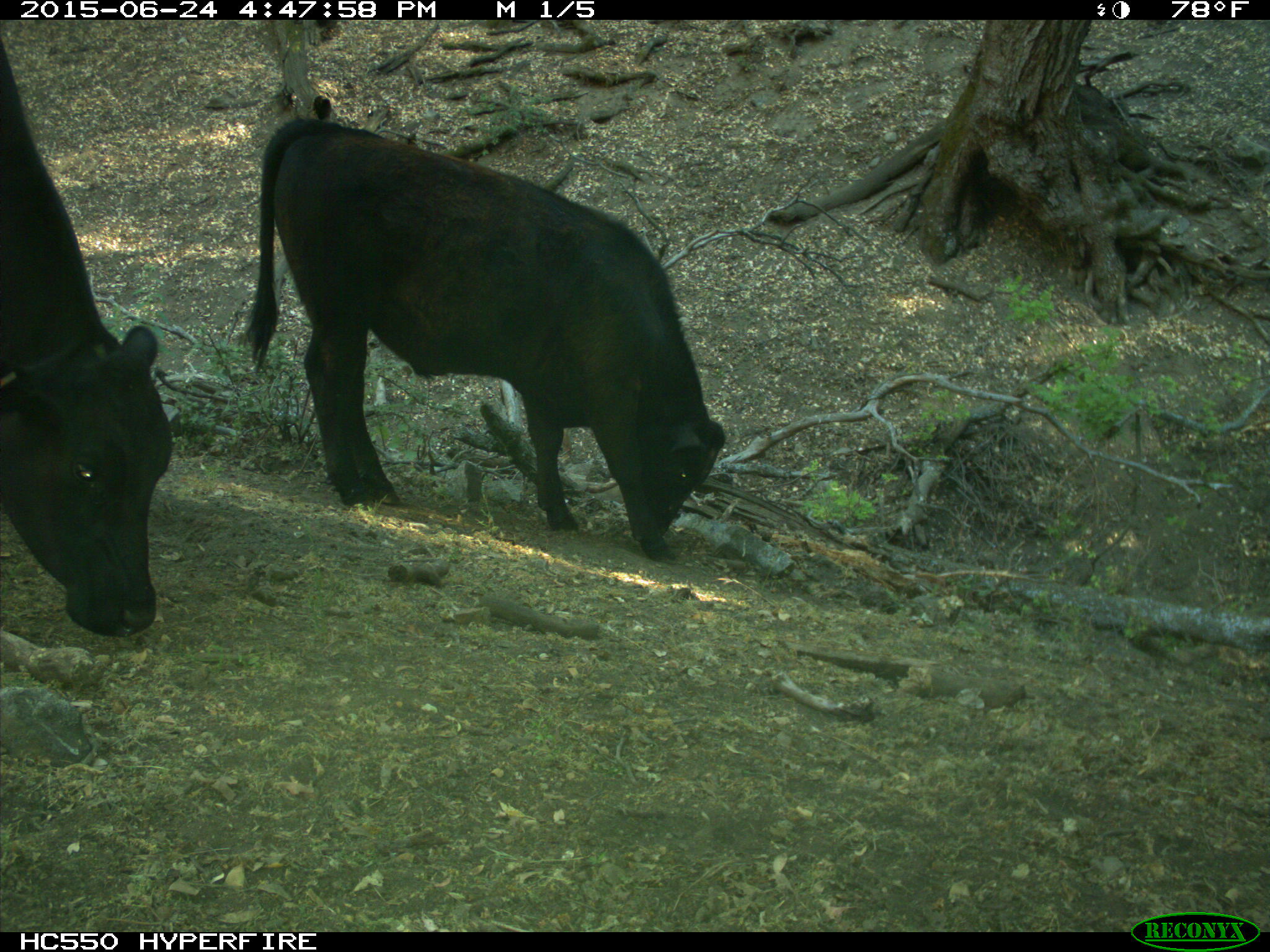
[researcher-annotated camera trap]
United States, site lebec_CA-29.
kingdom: Animalia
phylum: Chordata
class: Mammalia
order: Artiodactyla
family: Bovidae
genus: Bos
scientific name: Bos taurus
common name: domestic cow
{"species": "Bos taurus (domestic cow)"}